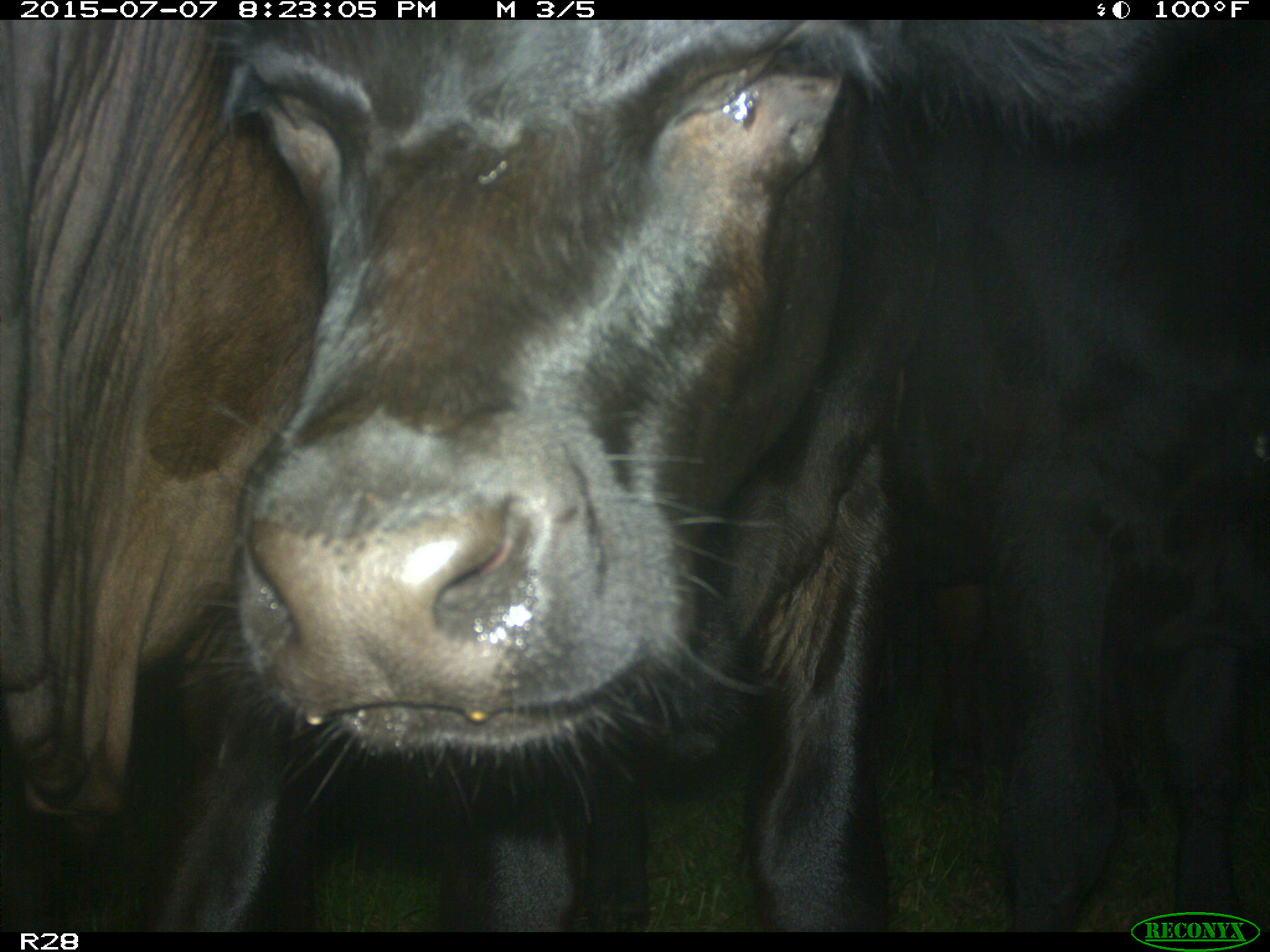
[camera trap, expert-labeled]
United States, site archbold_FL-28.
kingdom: Animalia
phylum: Chordata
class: Mammalia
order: Artiodactyla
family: Bovidae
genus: Bos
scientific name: Bos taurus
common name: domestic cow